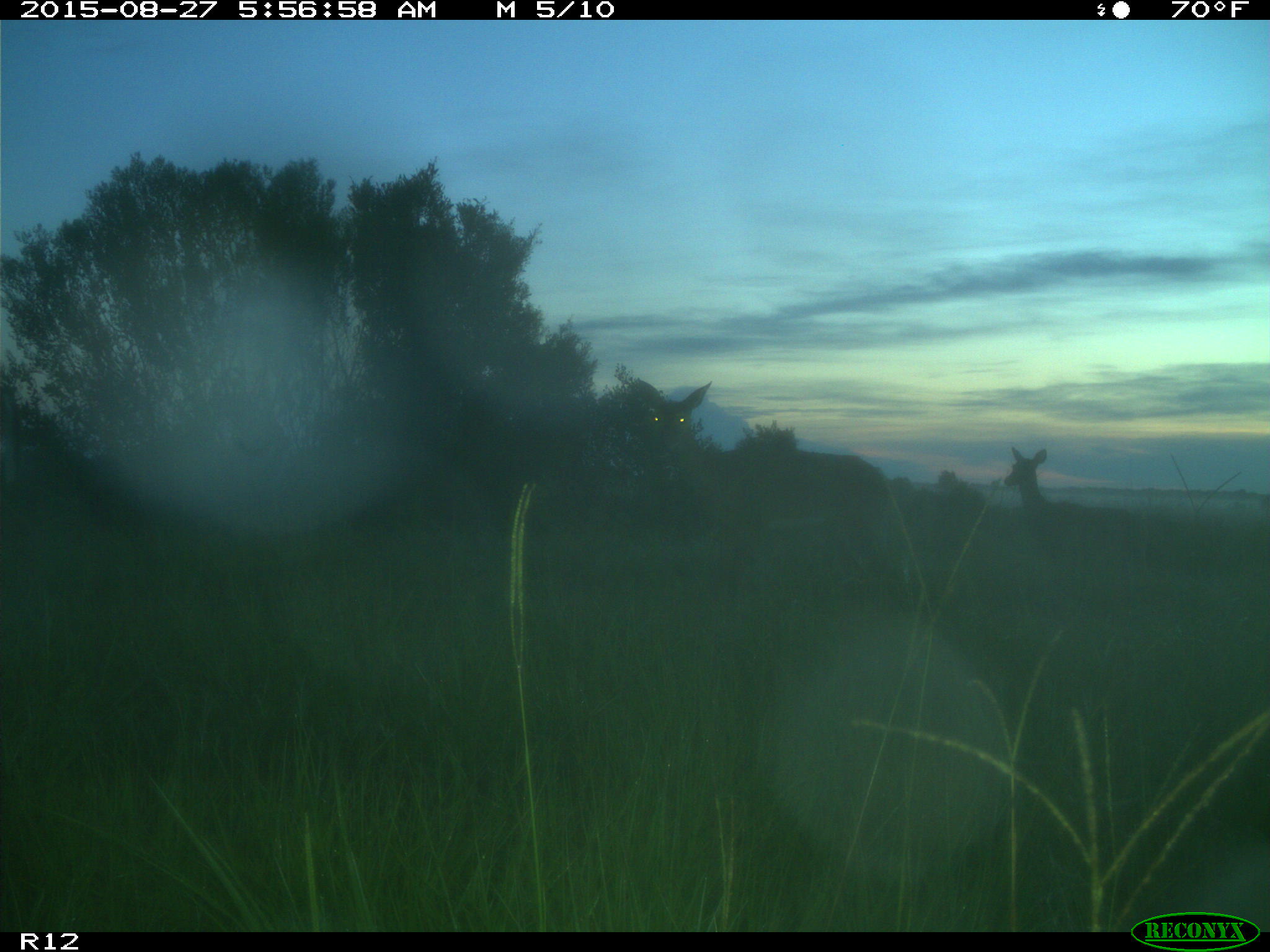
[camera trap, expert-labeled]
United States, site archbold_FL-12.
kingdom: Animalia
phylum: Chordata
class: Mammalia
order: Artiodactyla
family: Cervidae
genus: Odocoileus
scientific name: Odocoileus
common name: deer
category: unidentified deer